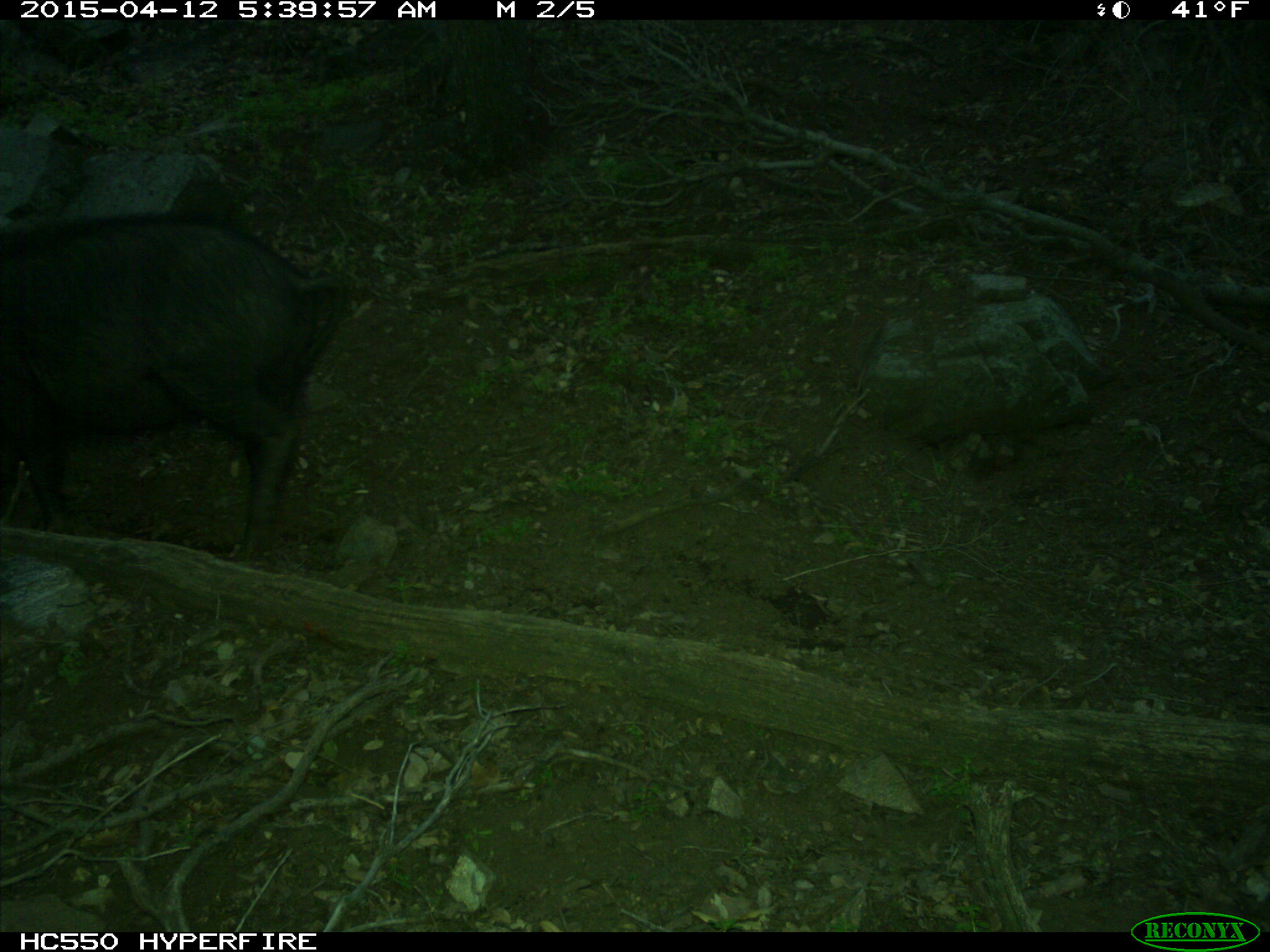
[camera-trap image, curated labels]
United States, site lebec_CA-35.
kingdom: Animalia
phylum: Chordata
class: Mammalia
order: Artiodactyla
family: Suidae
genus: Sus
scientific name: Sus scrofa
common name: wild boar